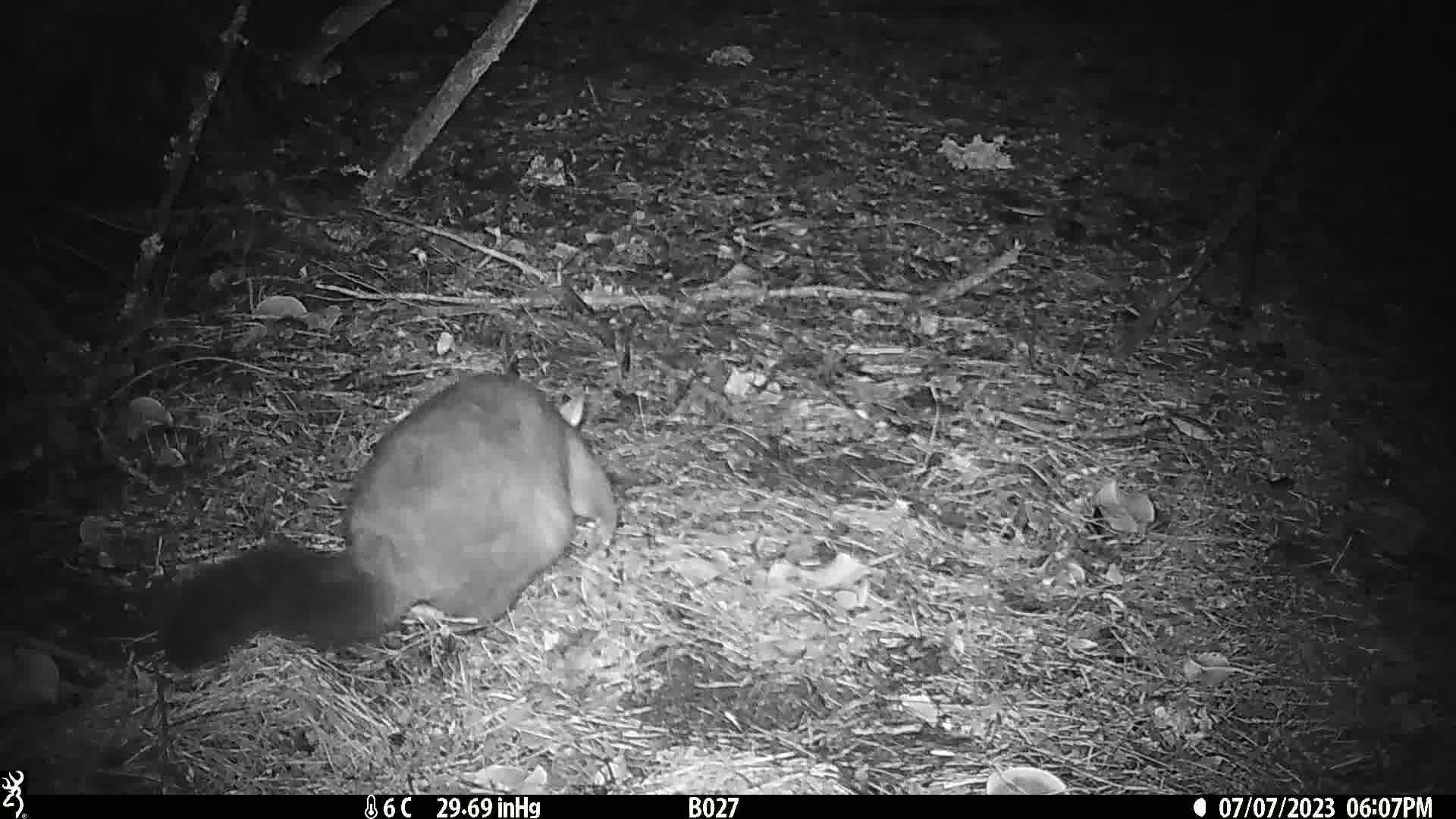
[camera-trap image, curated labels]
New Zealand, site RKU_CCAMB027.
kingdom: Animalia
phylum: Chordata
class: Mammalia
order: Diprotodontia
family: Phalangeridae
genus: Trichosurus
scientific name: Trichosurus vulpecula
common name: common brushtail possum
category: possum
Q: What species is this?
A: Possum (common brushtail possum) (Trichosurus vulpecula).